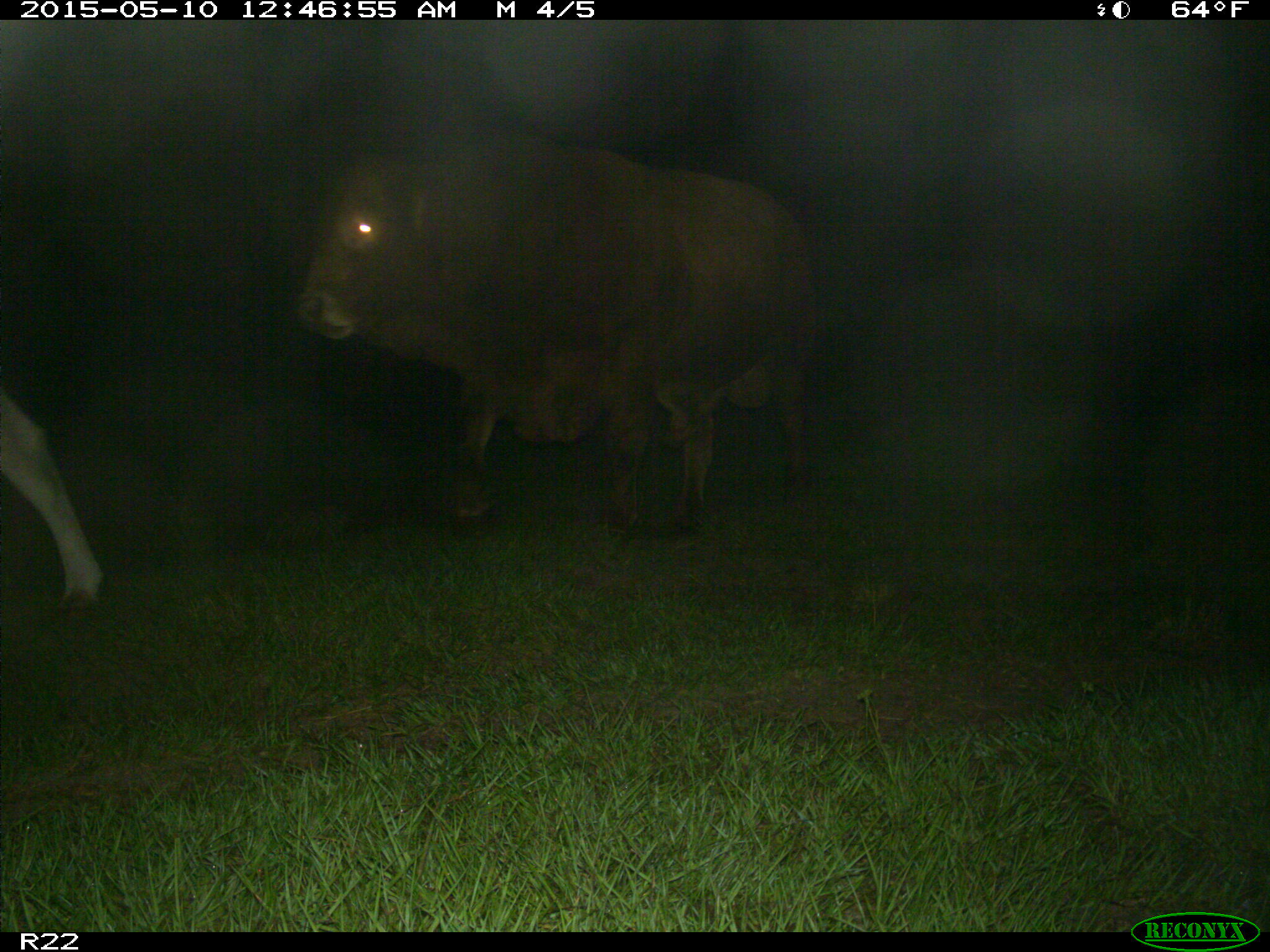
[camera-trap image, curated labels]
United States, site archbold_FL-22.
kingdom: Animalia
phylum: Chordata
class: Mammalia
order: Artiodactyla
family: Bovidae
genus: Bos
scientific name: Bos taurus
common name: domestic cow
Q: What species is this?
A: Bos taurus (domestic cow).